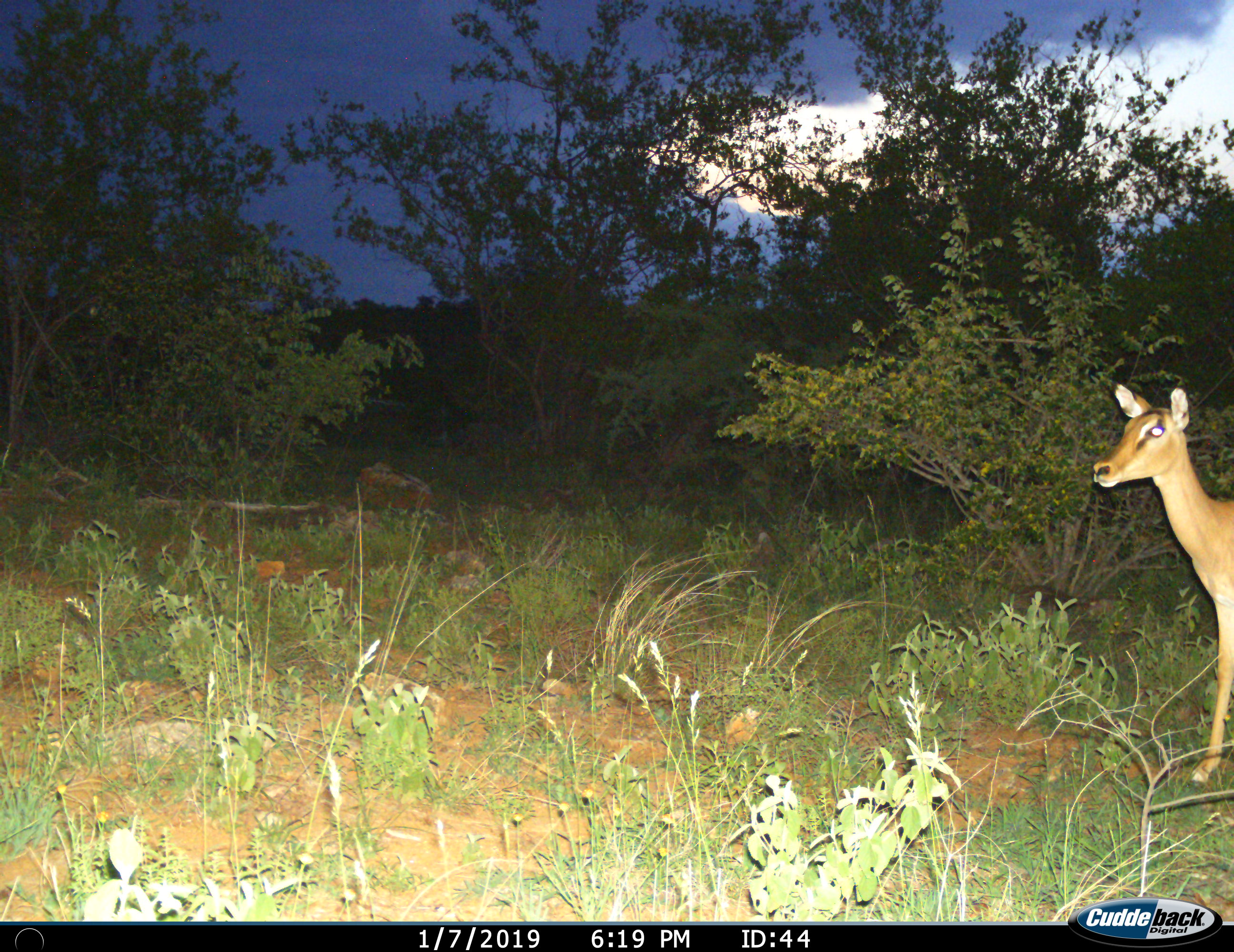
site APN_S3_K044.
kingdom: Animalia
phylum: Chordata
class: Mammalia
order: Artiodactyla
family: Bovidae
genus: Aepyceros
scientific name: Aepyceros melampus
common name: impala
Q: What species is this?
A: Impala (Aepyceros melampus).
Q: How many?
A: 1.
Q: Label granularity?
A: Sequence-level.